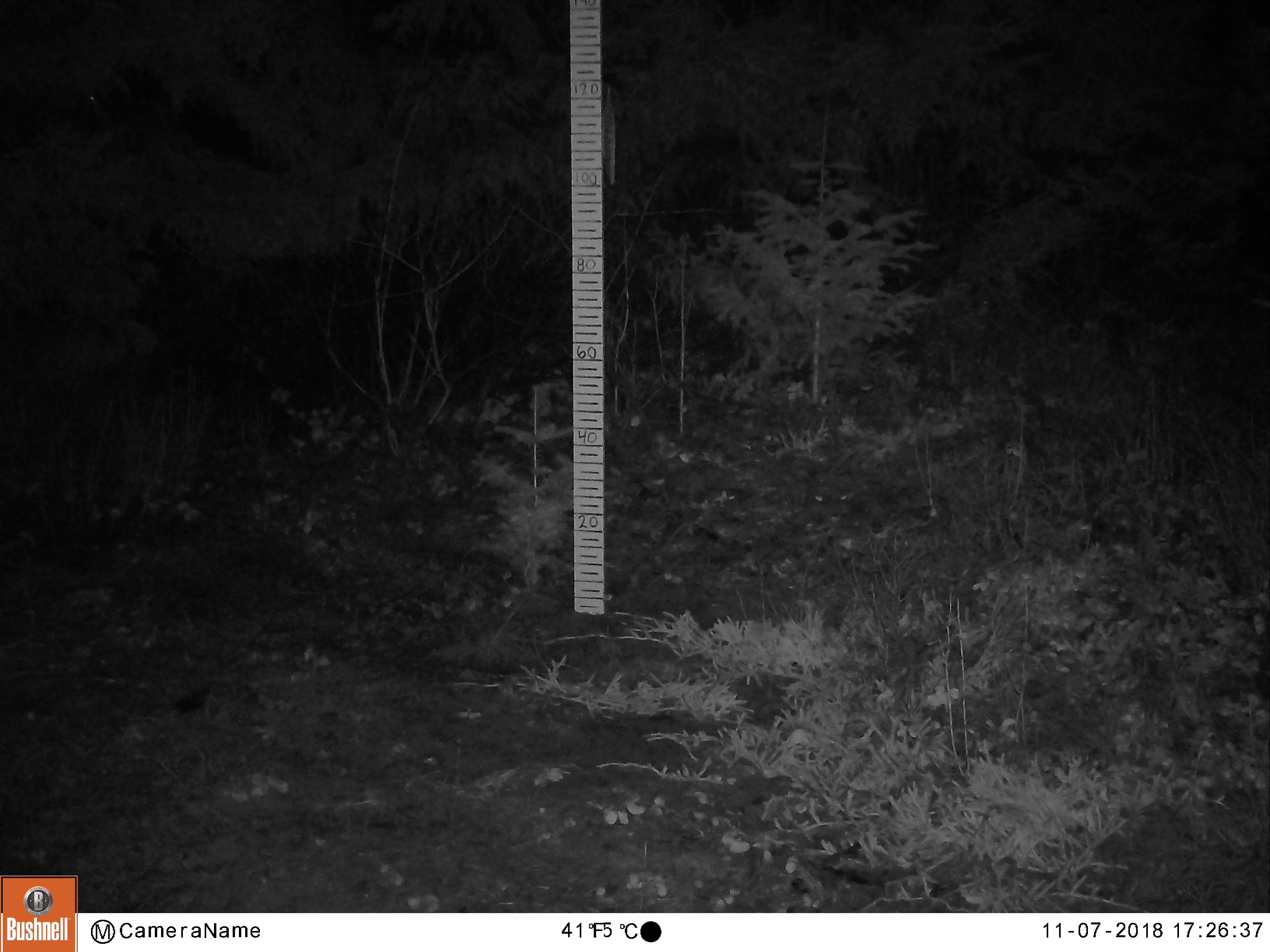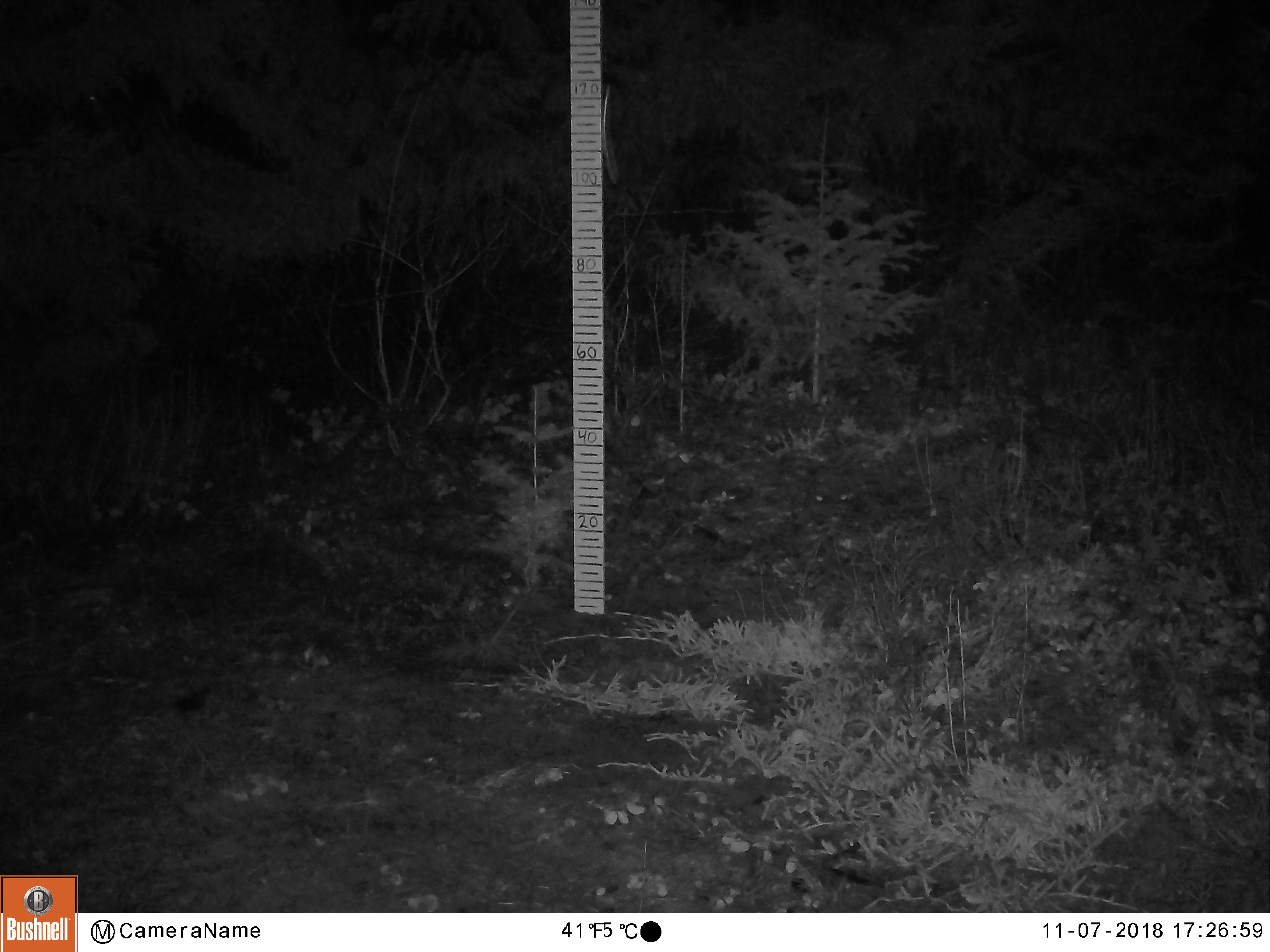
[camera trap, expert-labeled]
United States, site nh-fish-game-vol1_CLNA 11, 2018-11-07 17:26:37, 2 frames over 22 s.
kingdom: Animalia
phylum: Chordata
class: Mammalia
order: Lagomorpha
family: Leporidae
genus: Lepus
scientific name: Lepus americanus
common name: snowshoe hare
Snowshoe hare (Lepus americanus).